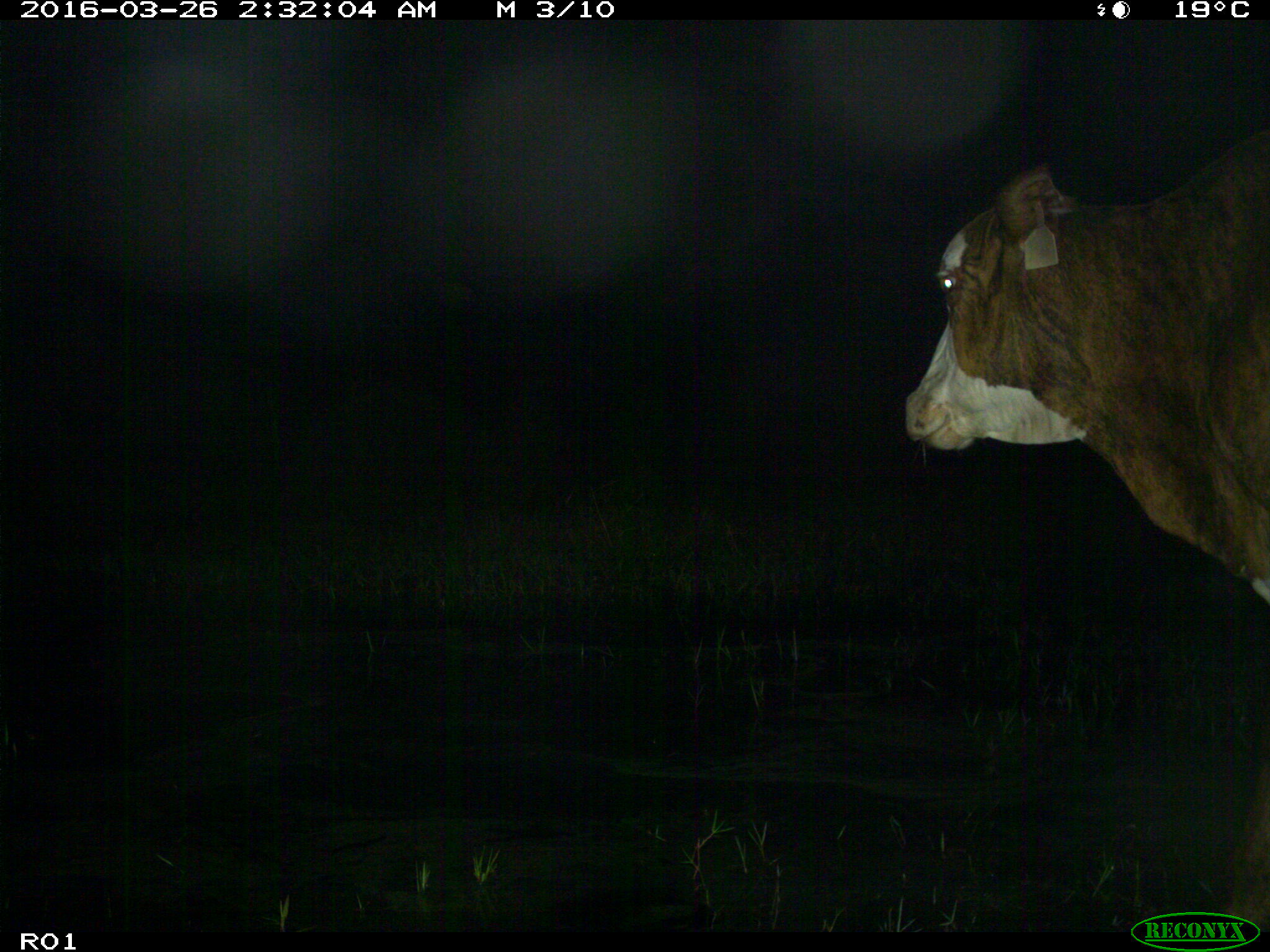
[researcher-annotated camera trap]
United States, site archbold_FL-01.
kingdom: Animalia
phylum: Chordata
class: Mammalia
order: Artiodactyla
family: Bovidae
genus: Bos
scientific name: Bos taurus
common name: domestic cow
Bos taurus (domestic cow).